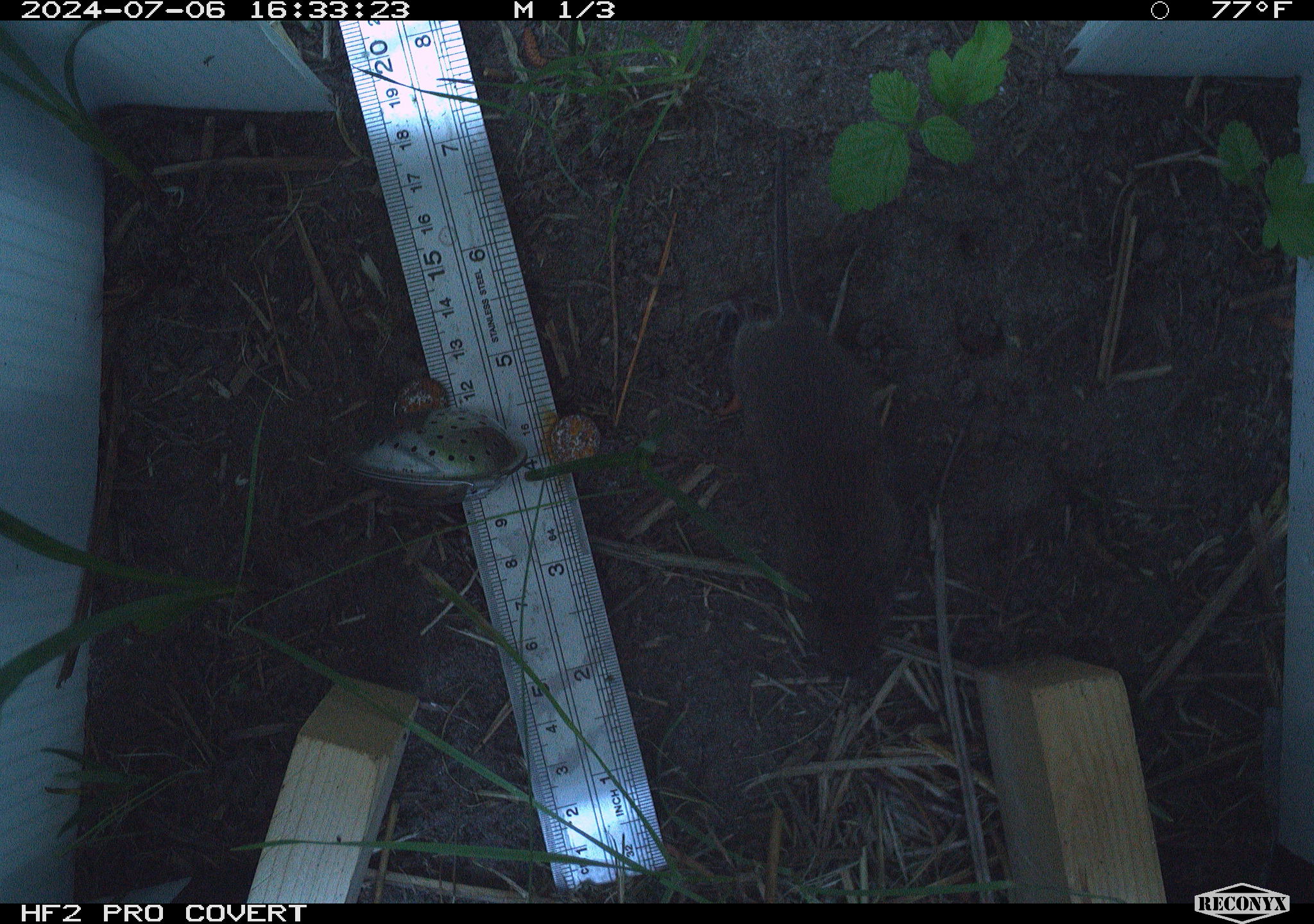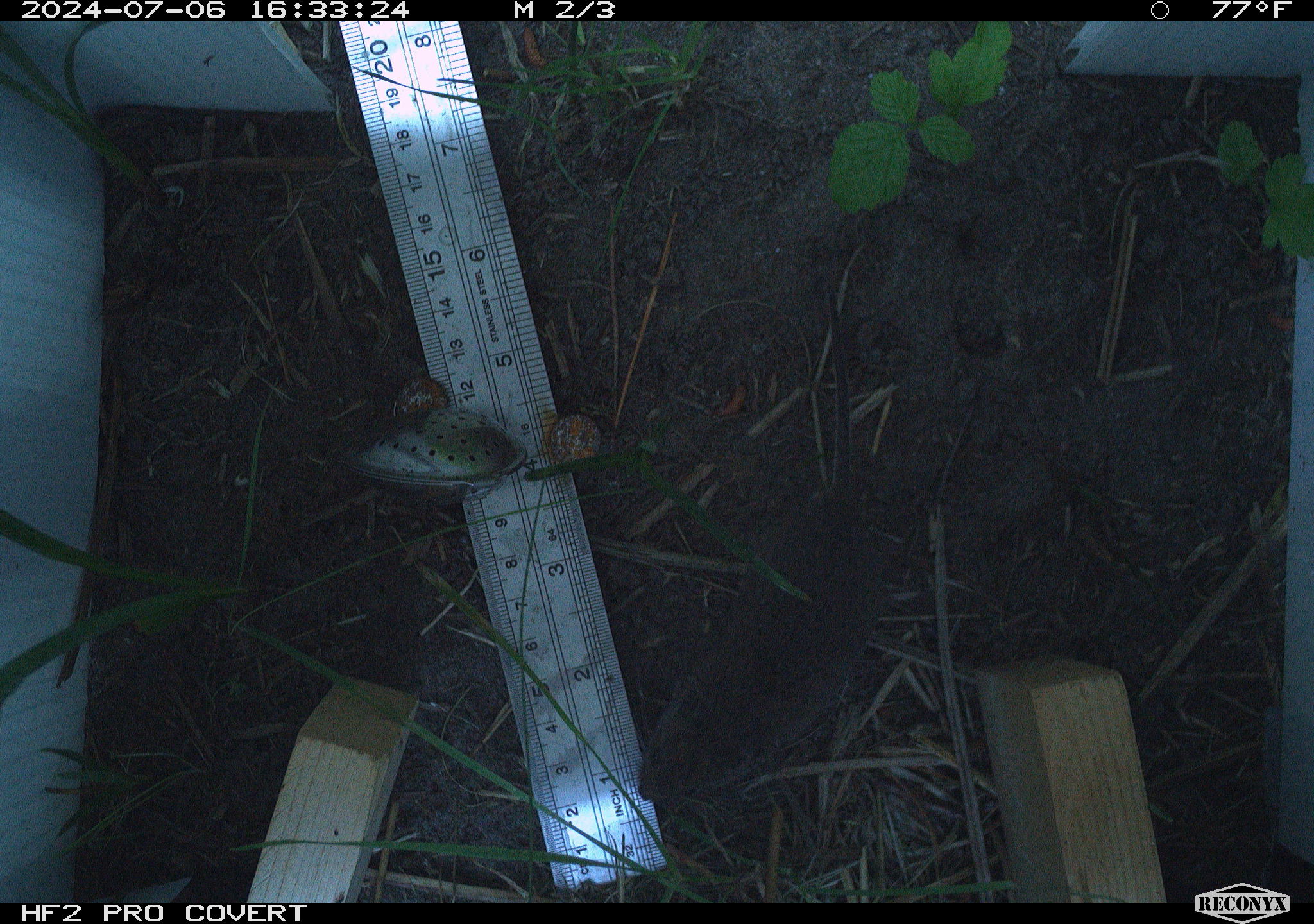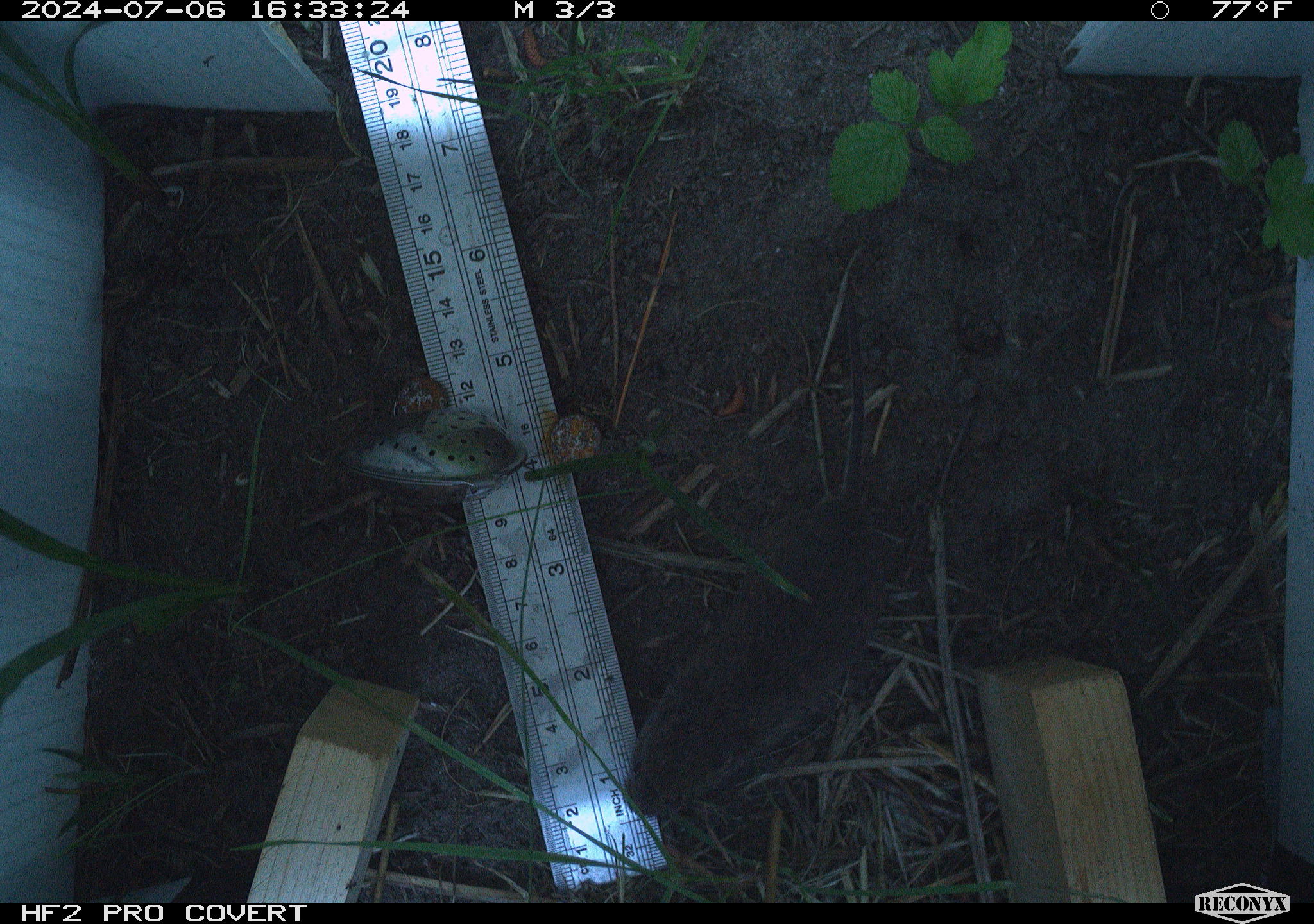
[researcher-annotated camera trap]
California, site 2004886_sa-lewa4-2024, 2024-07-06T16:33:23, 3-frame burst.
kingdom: Animalia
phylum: Chordata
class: Mammalia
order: Rodentia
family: Cricetidae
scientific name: Arvicolinae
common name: voles, lemmings, and muskrats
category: arvicolinae subfamily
Arvicolinae subfamily (voles, lemmings, and muskrats) (Arvicolinae).